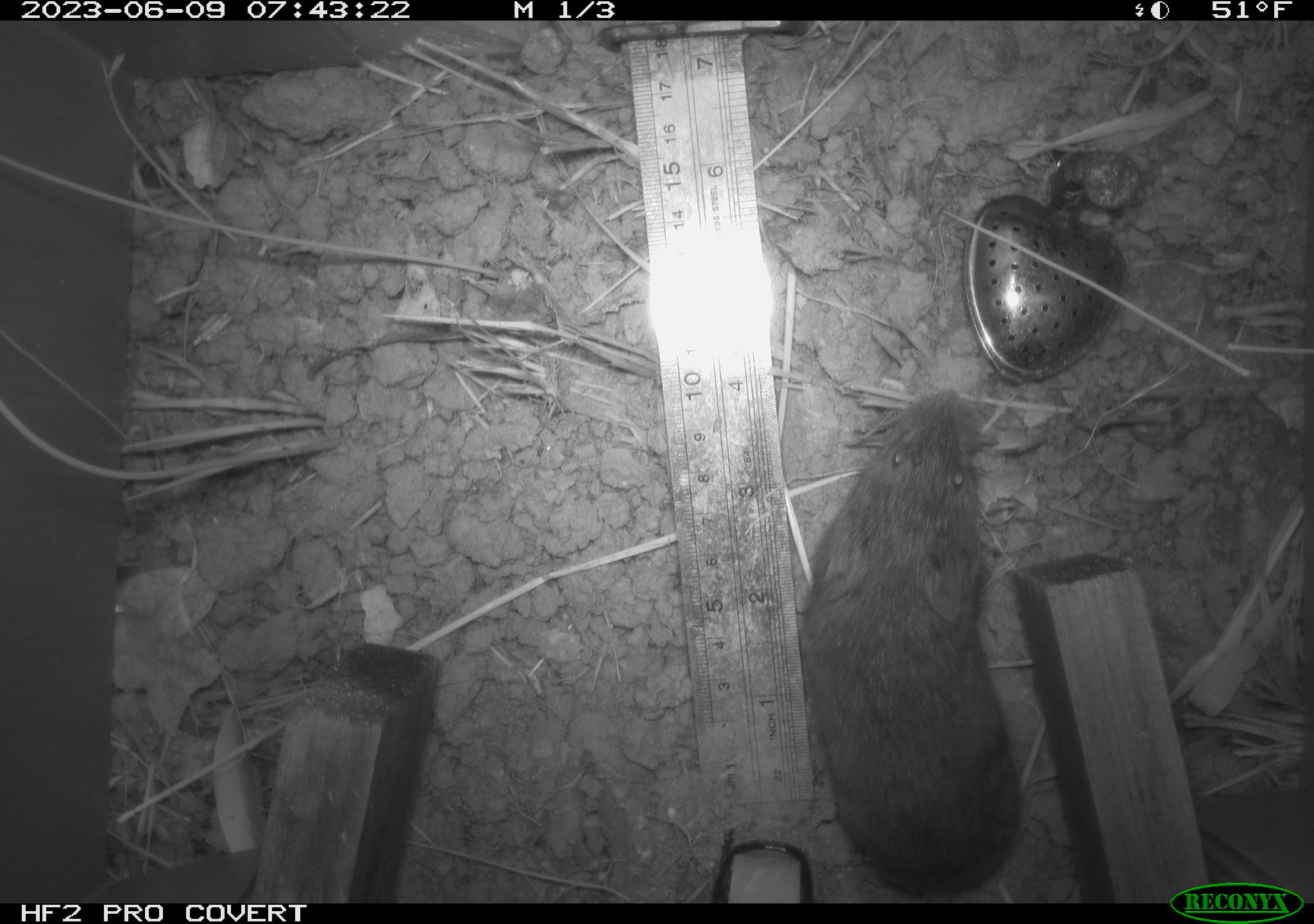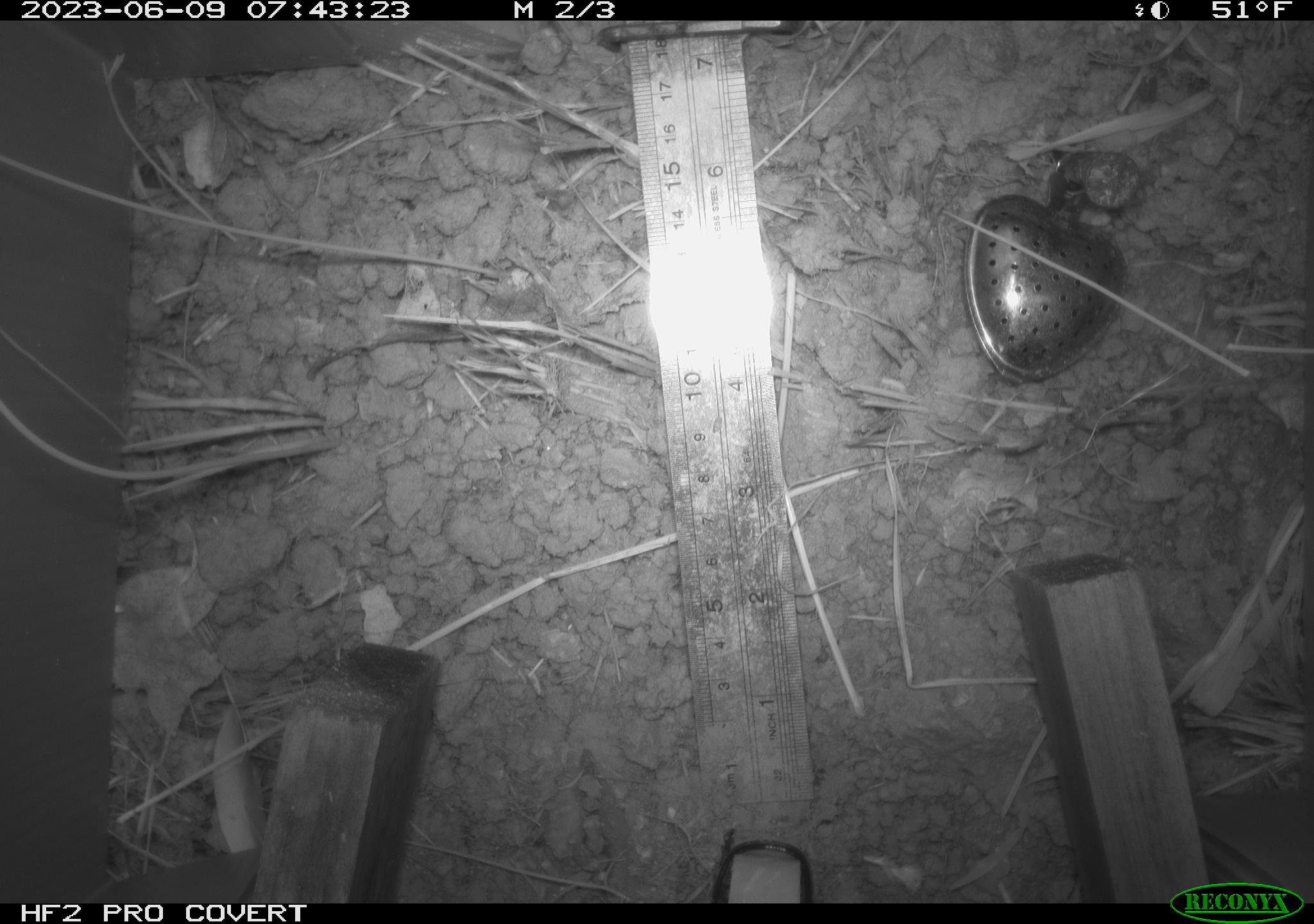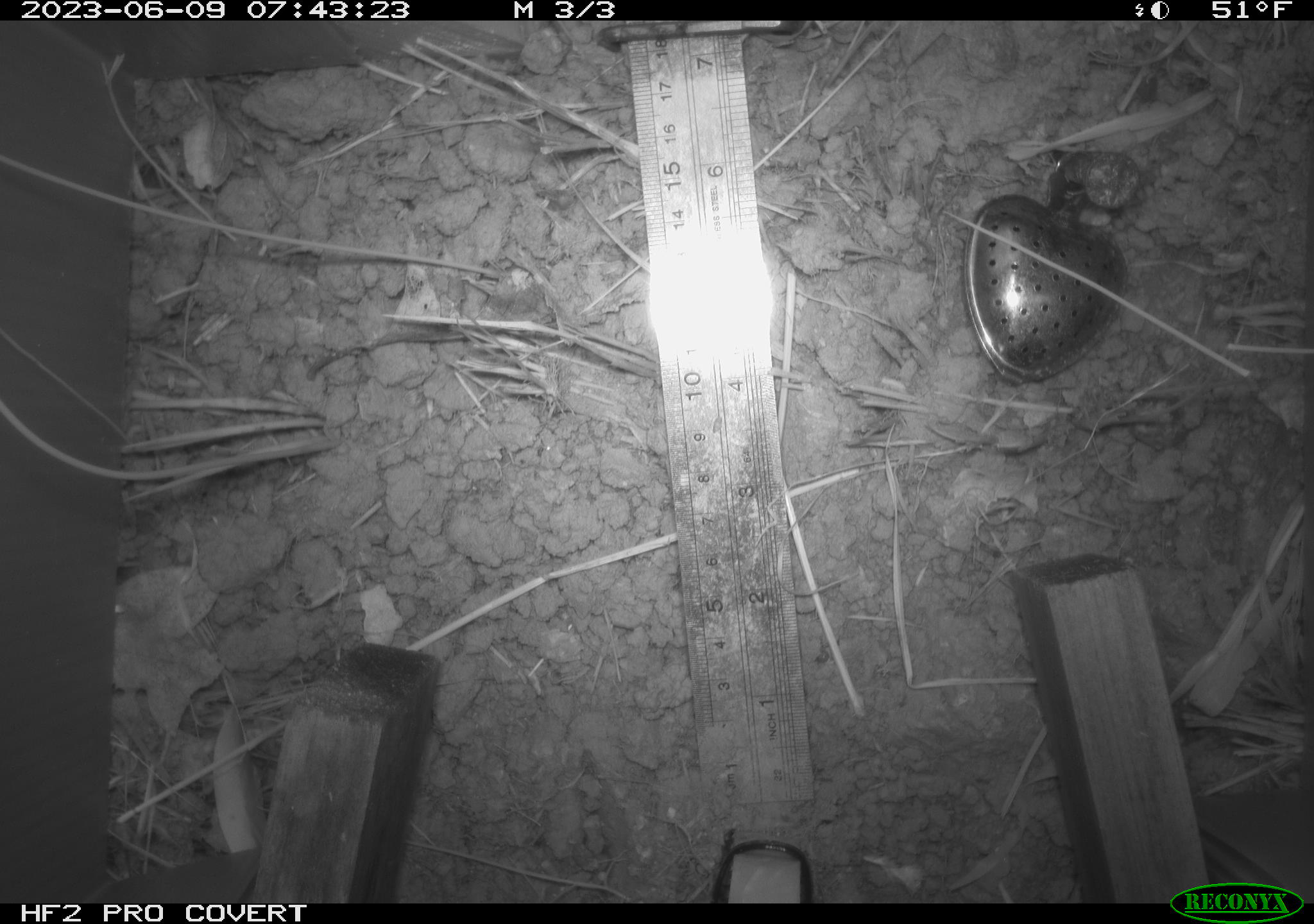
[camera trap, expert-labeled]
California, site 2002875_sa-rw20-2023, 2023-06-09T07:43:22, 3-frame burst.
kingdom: Animalia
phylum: Chordata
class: Mammalia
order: Rodentia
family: Cricetidae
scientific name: Arvicolinae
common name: voles, lemmings, and muskrats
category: arvicolinae subfamily